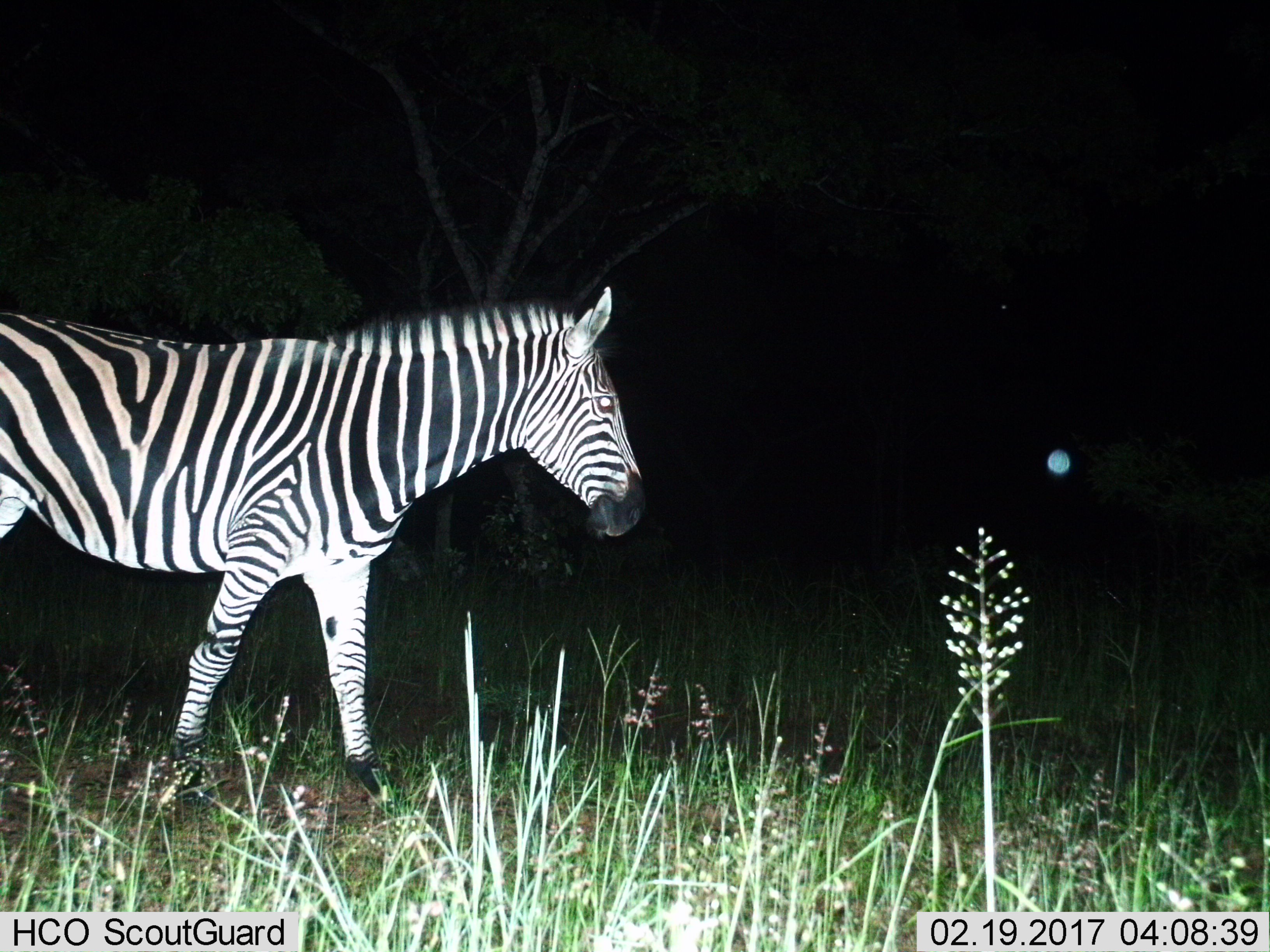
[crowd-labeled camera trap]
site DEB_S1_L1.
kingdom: Animalia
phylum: Chordata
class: Mammalia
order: Perissodactyla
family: Equidae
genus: Equus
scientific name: Equus quagga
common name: plains zebra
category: zebraplains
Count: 1.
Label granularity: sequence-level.